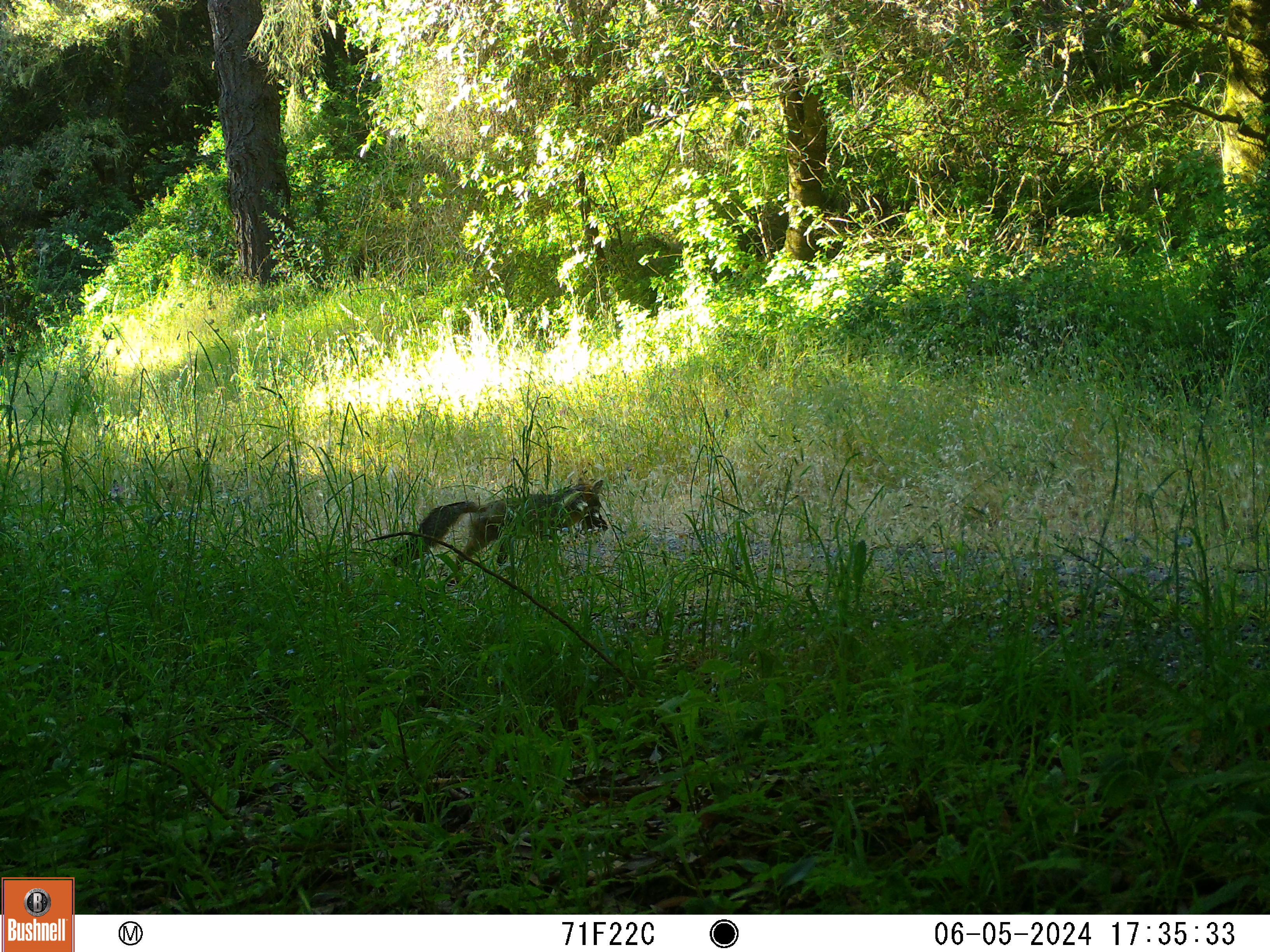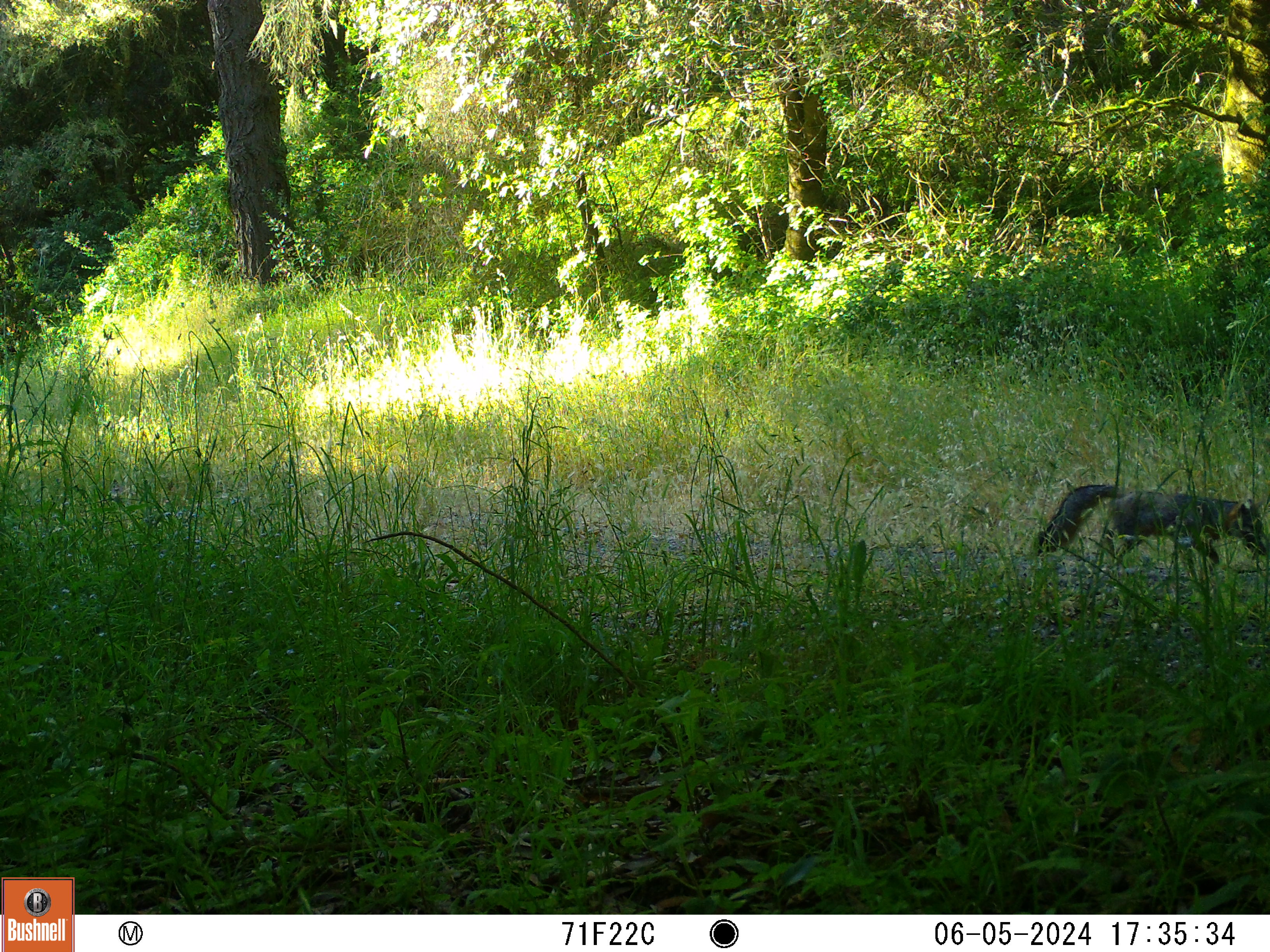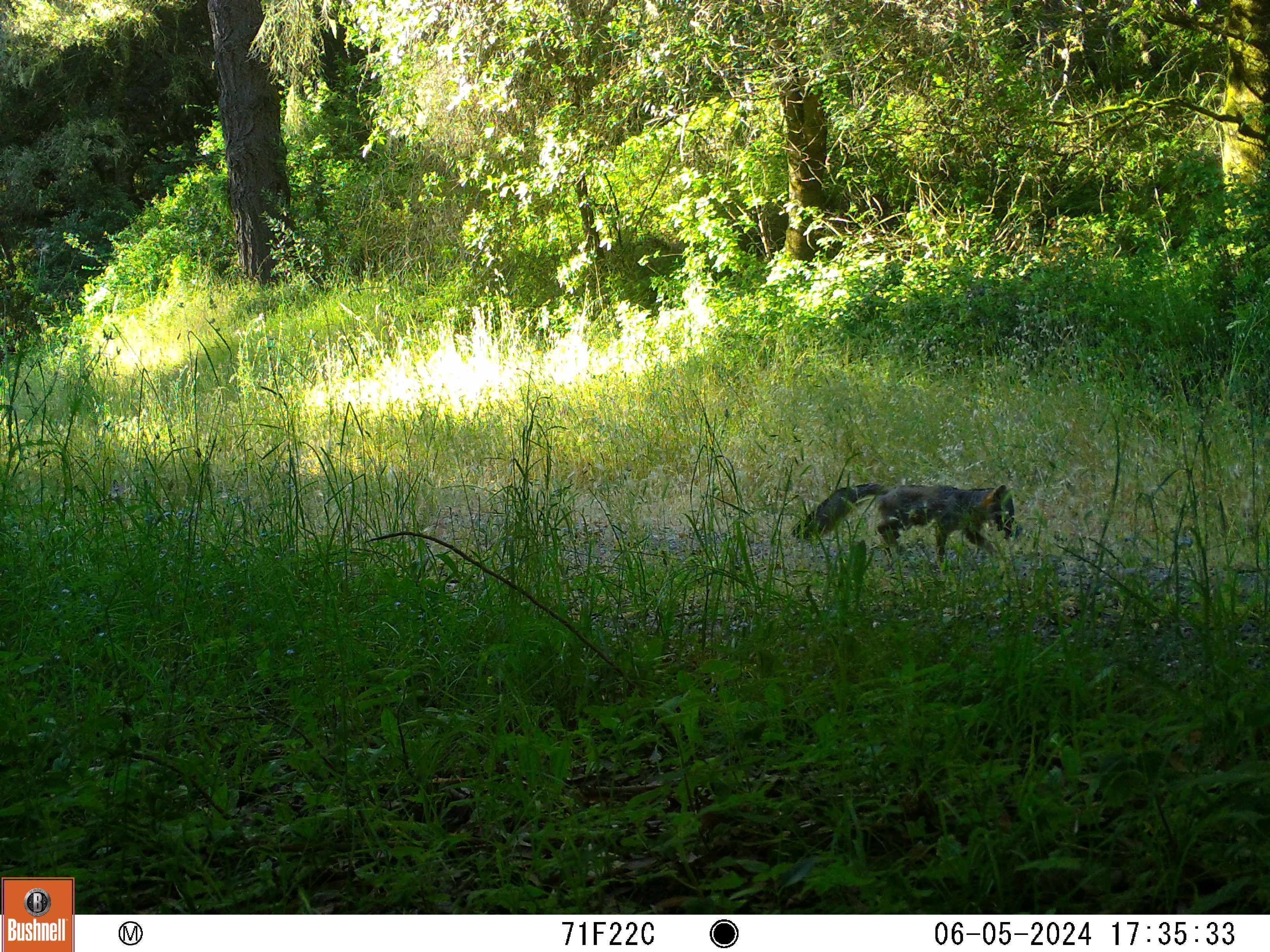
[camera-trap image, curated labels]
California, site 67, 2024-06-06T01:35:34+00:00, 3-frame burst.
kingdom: Animalia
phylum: Chordata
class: Mammalia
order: Carnivora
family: Canidae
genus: Urocyon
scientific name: Urocyon cinereoargenteus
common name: gray fox